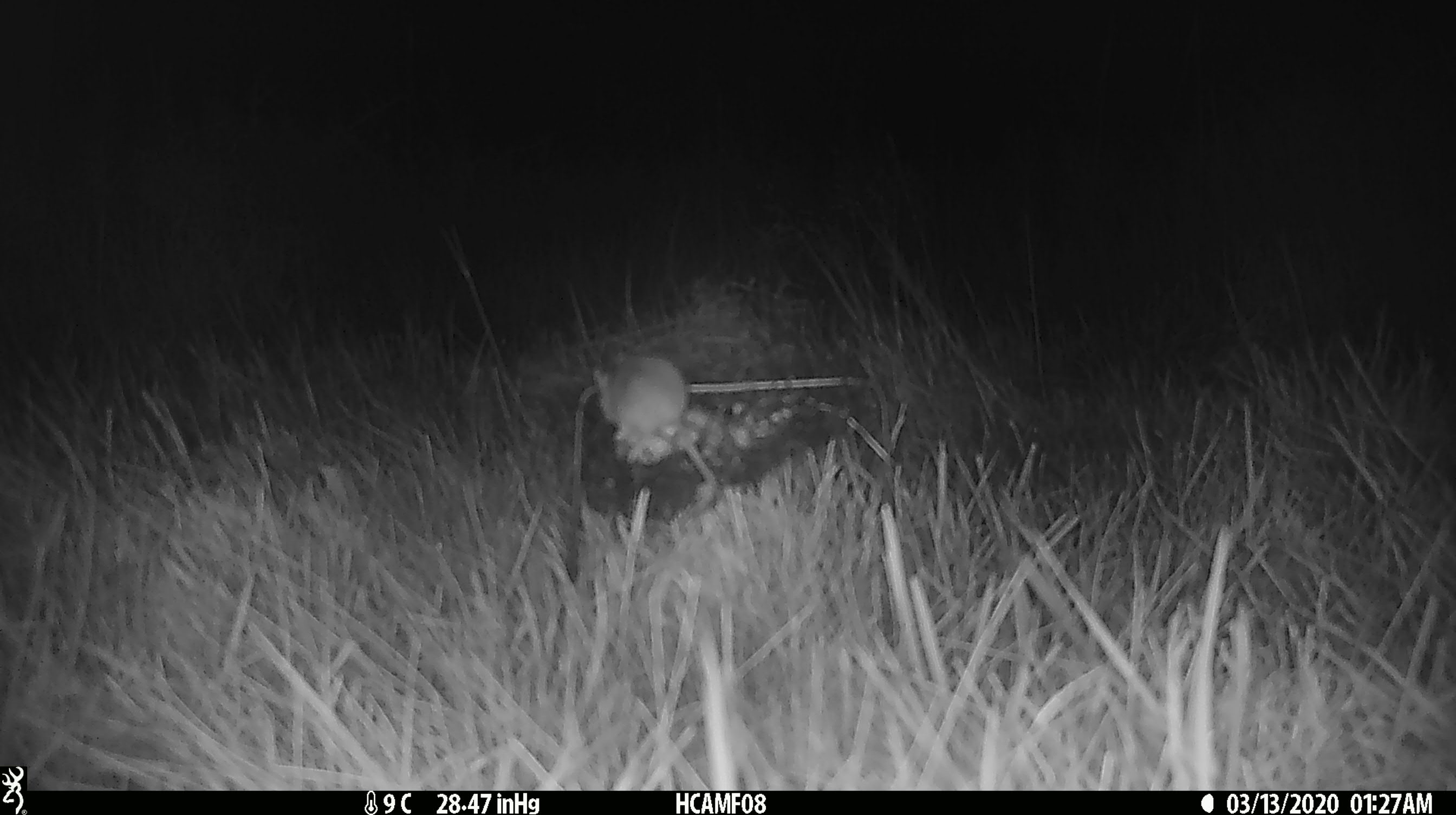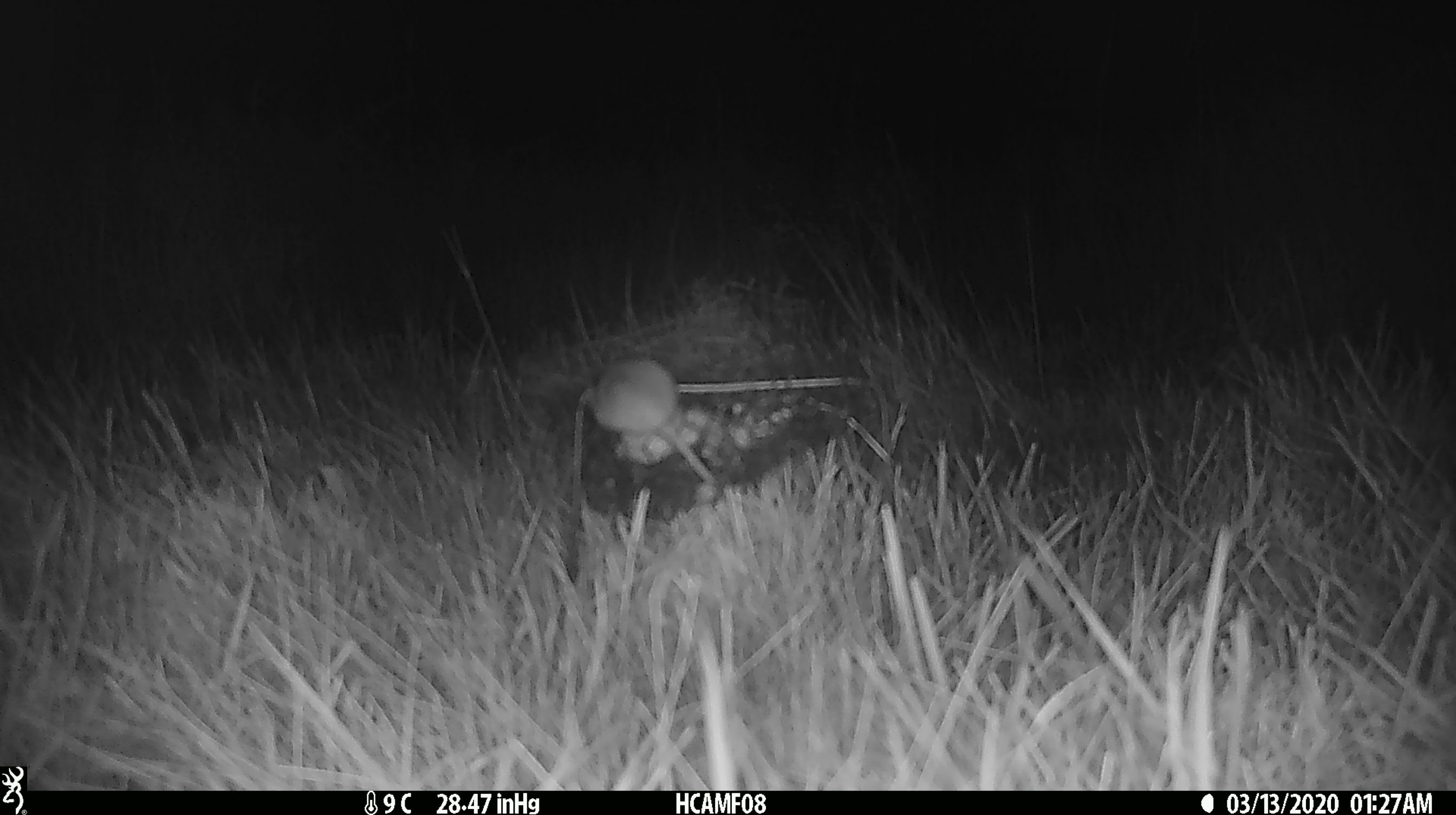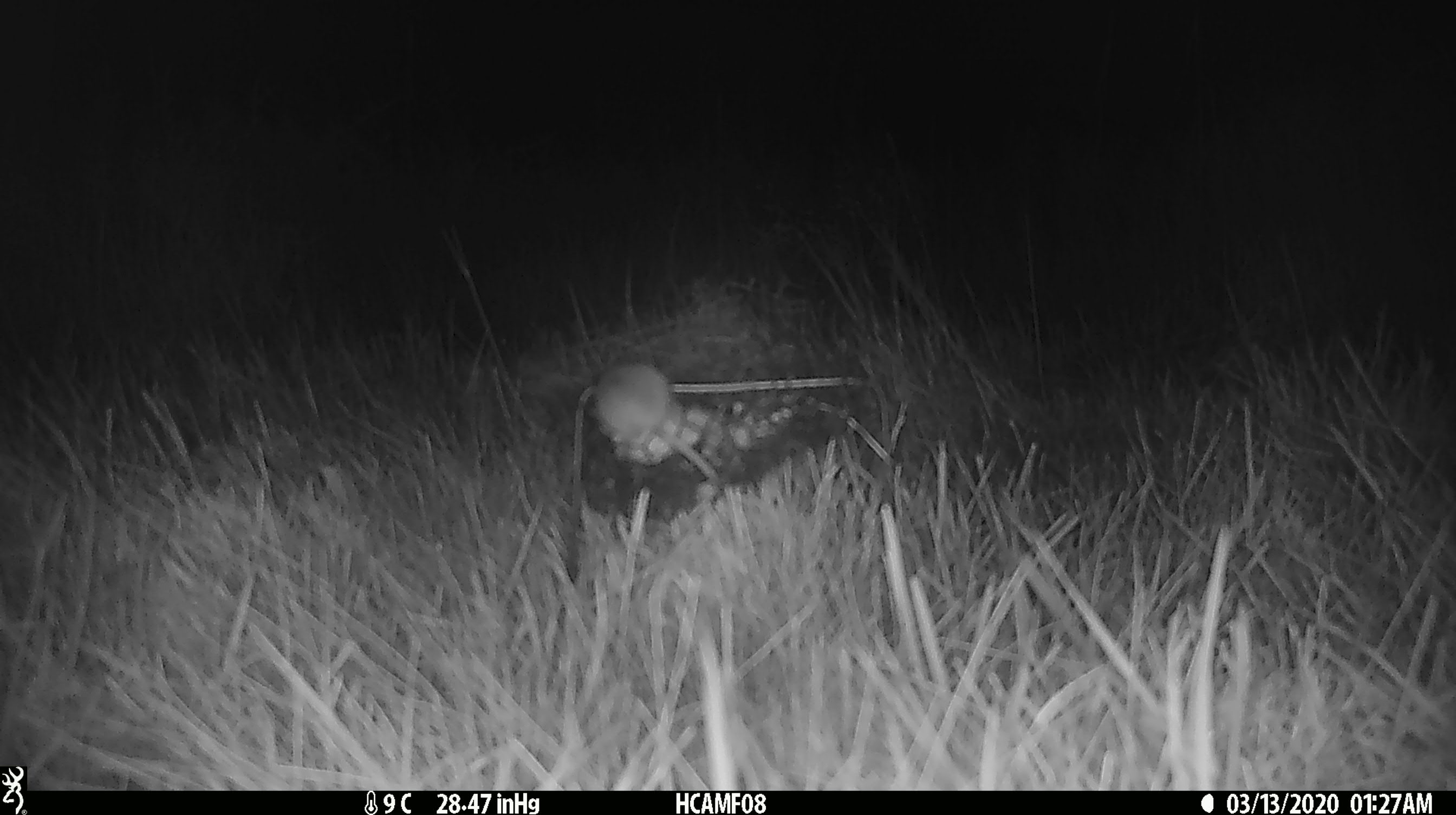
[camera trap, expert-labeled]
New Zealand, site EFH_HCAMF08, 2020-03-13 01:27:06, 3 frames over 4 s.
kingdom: Animalia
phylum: Chordata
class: Mammalia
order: Rodentia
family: Muridae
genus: Mus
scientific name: Mus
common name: mouse